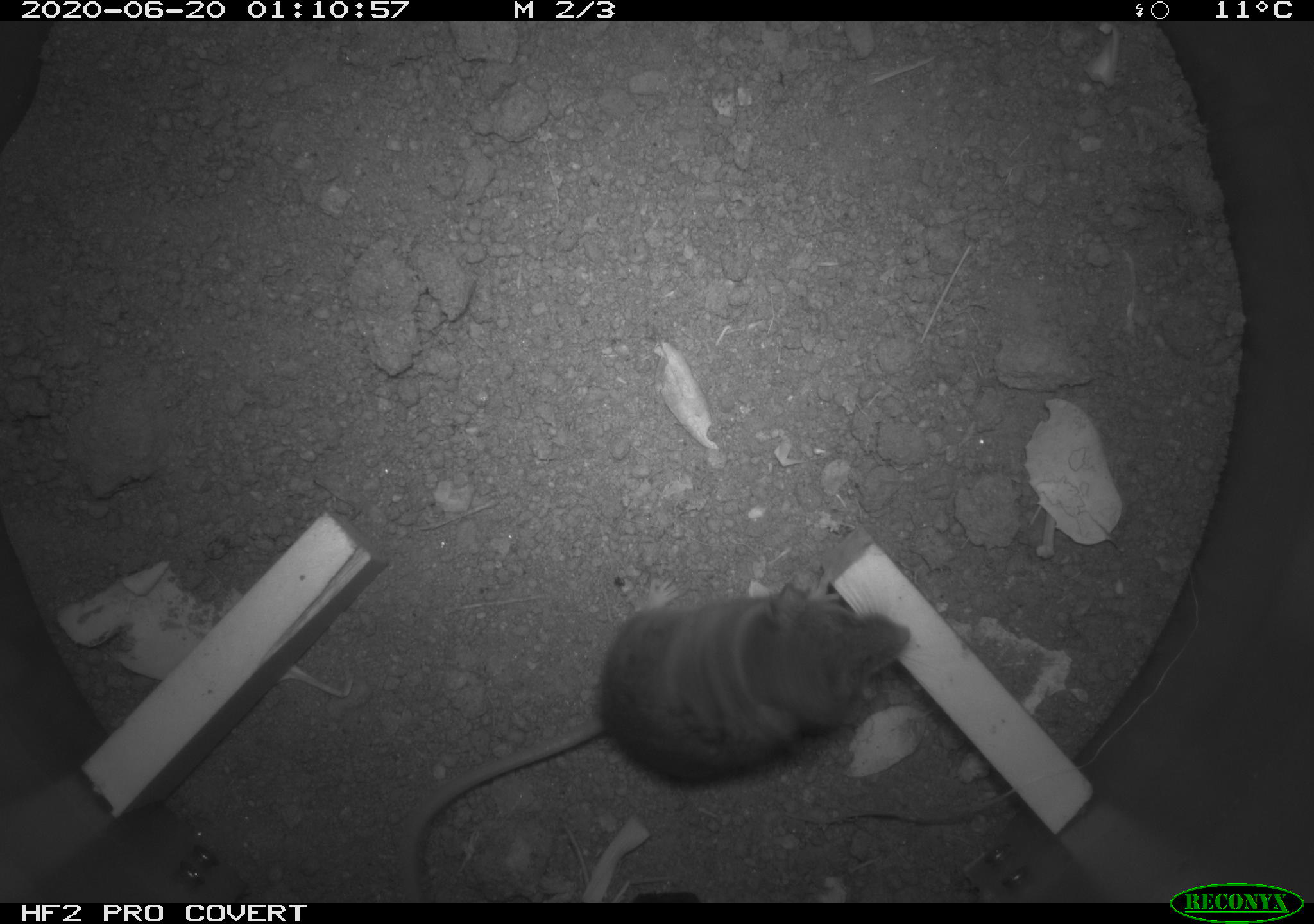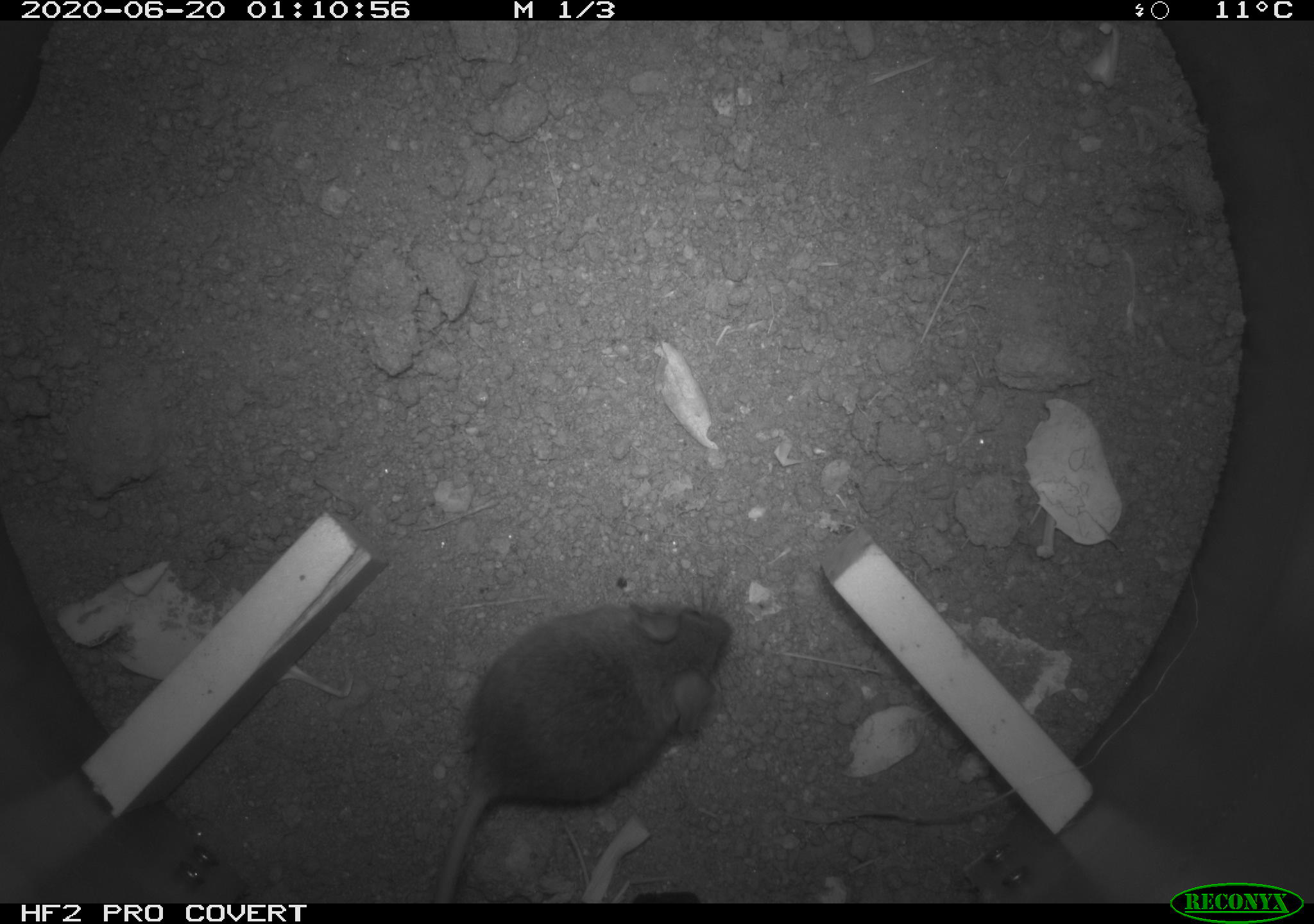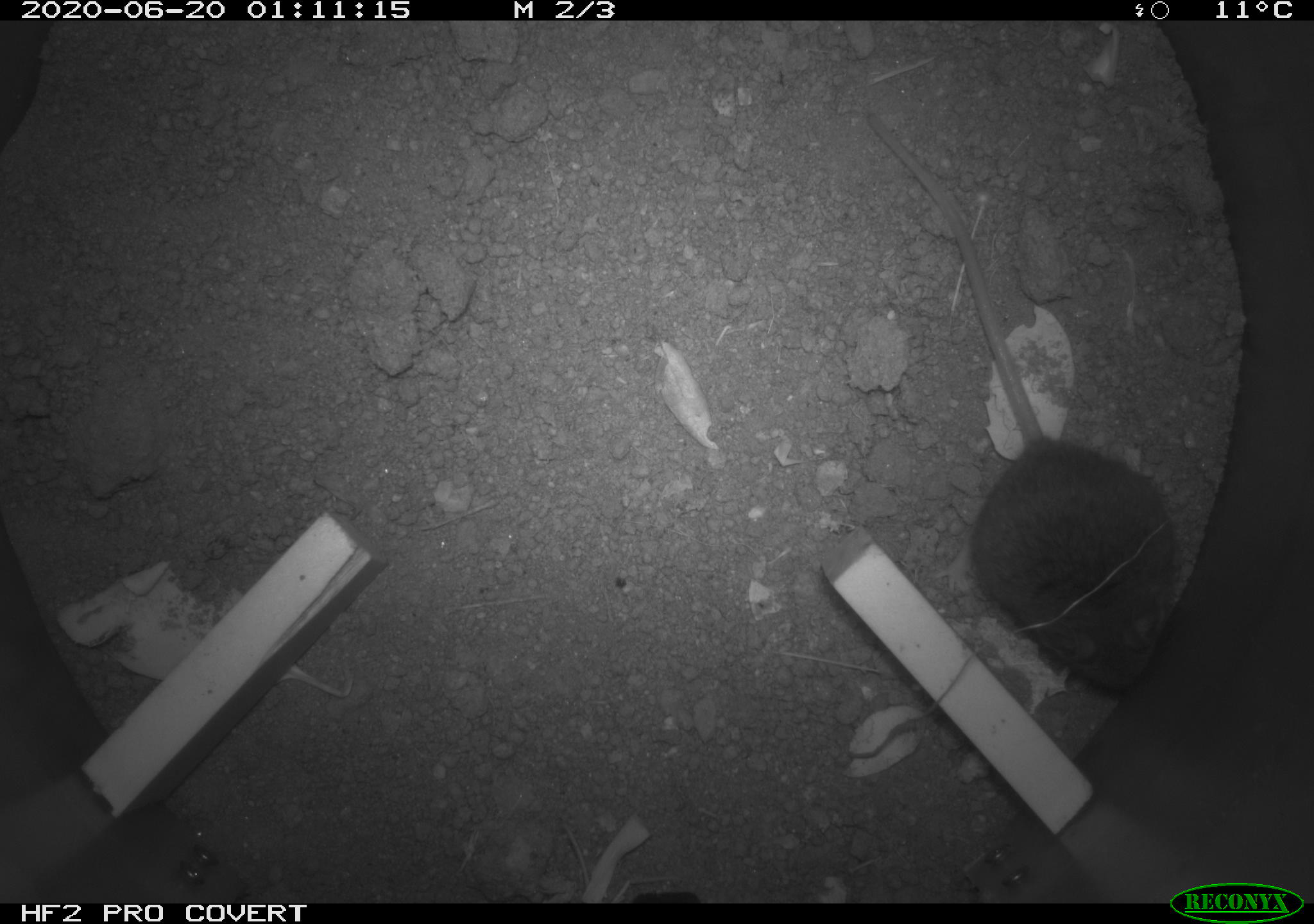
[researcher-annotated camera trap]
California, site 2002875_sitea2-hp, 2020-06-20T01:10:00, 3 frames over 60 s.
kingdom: Animalia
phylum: Chordata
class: Mammalia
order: Rodentia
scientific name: Rodentia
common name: mouse species